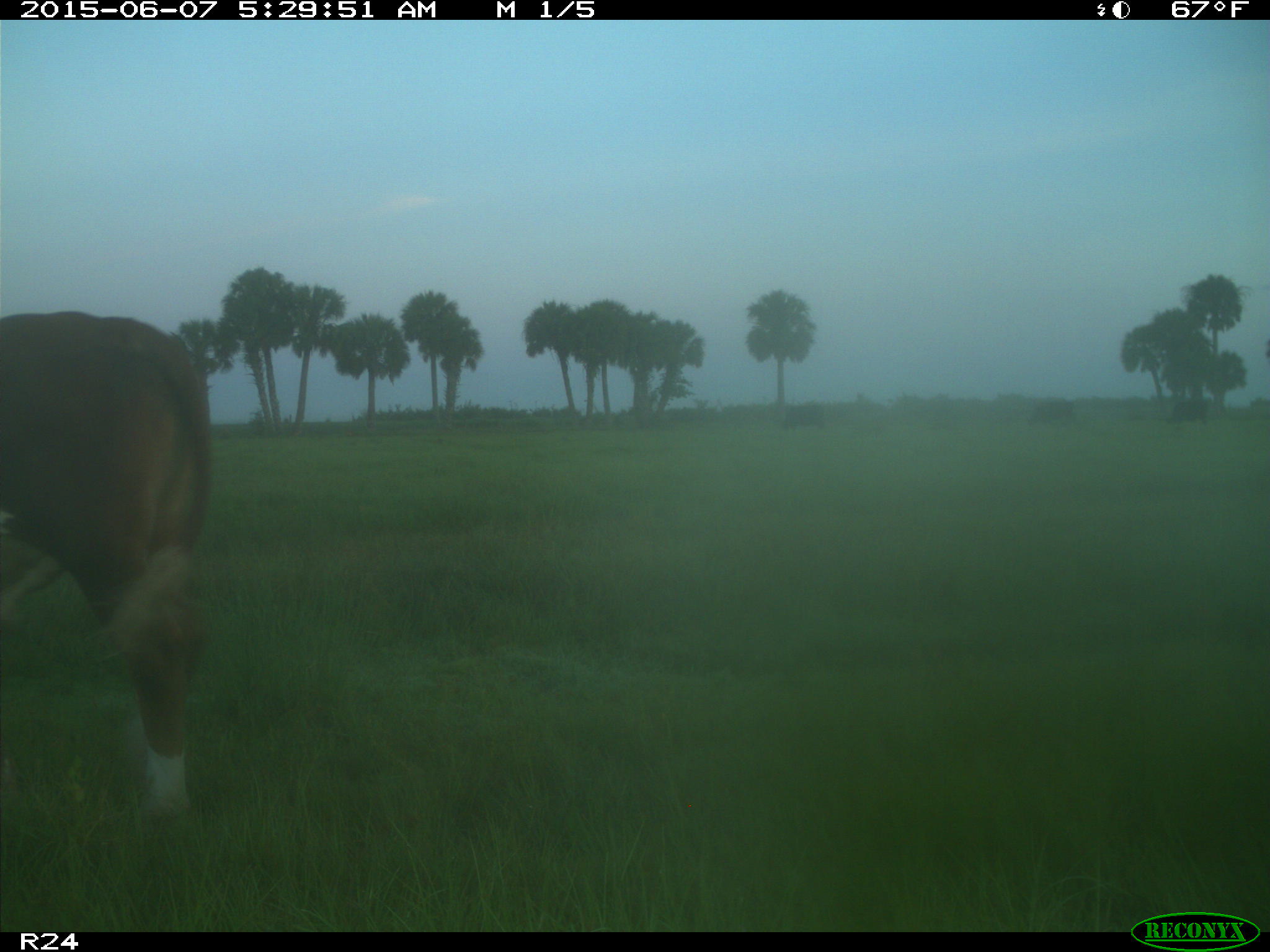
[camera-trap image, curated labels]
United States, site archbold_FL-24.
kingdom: Animalia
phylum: Chordata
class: Mammalia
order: Artiodactyla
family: Bovidae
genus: Bos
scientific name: Bos taurus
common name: domestic cow